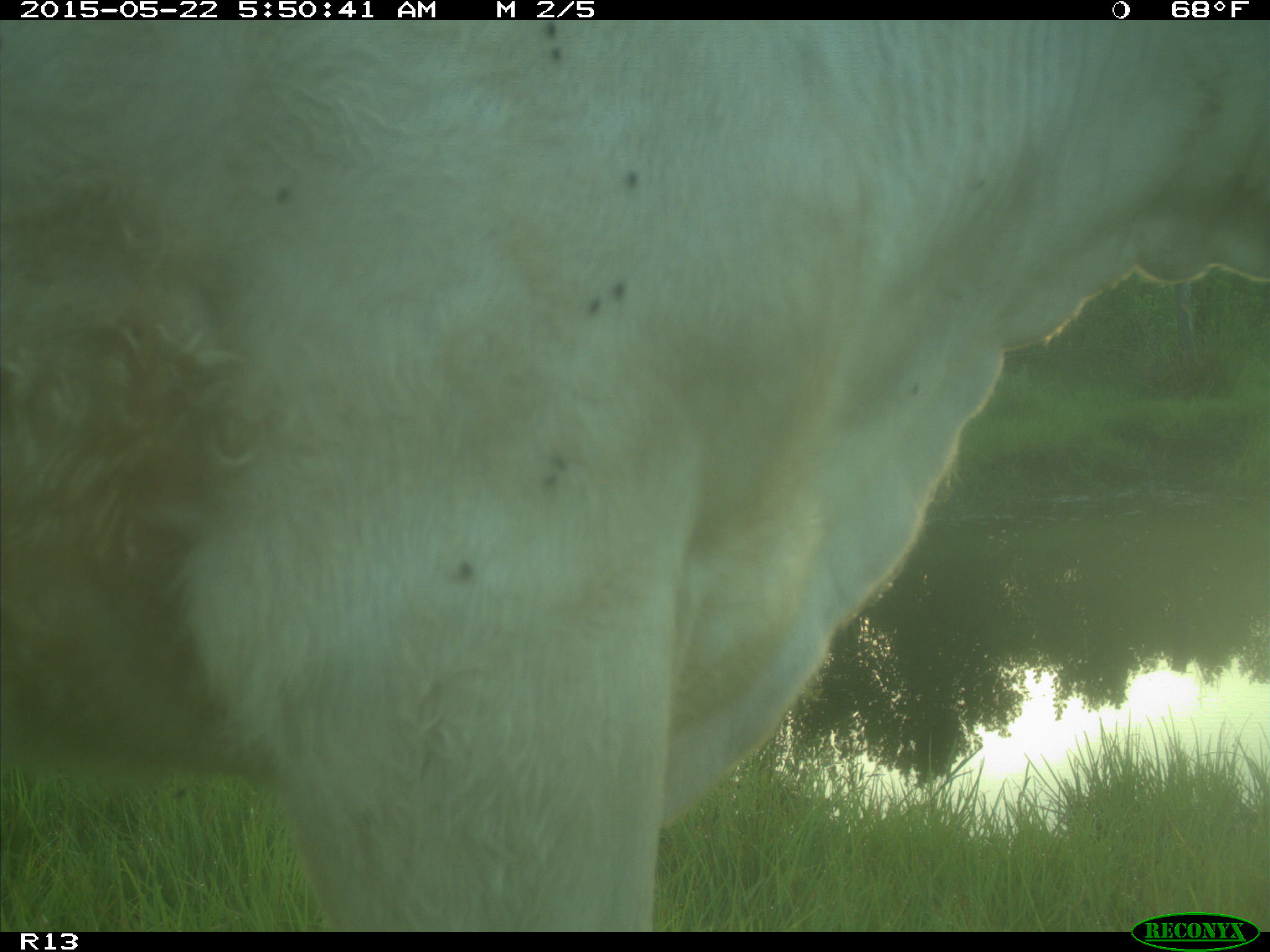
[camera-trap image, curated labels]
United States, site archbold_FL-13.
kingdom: Animalia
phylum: Chordata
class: Mammalia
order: Artiodactyla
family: Bovidae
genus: Bos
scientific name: Bos taurus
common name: domestic cow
Bos taurus (domestic cow).